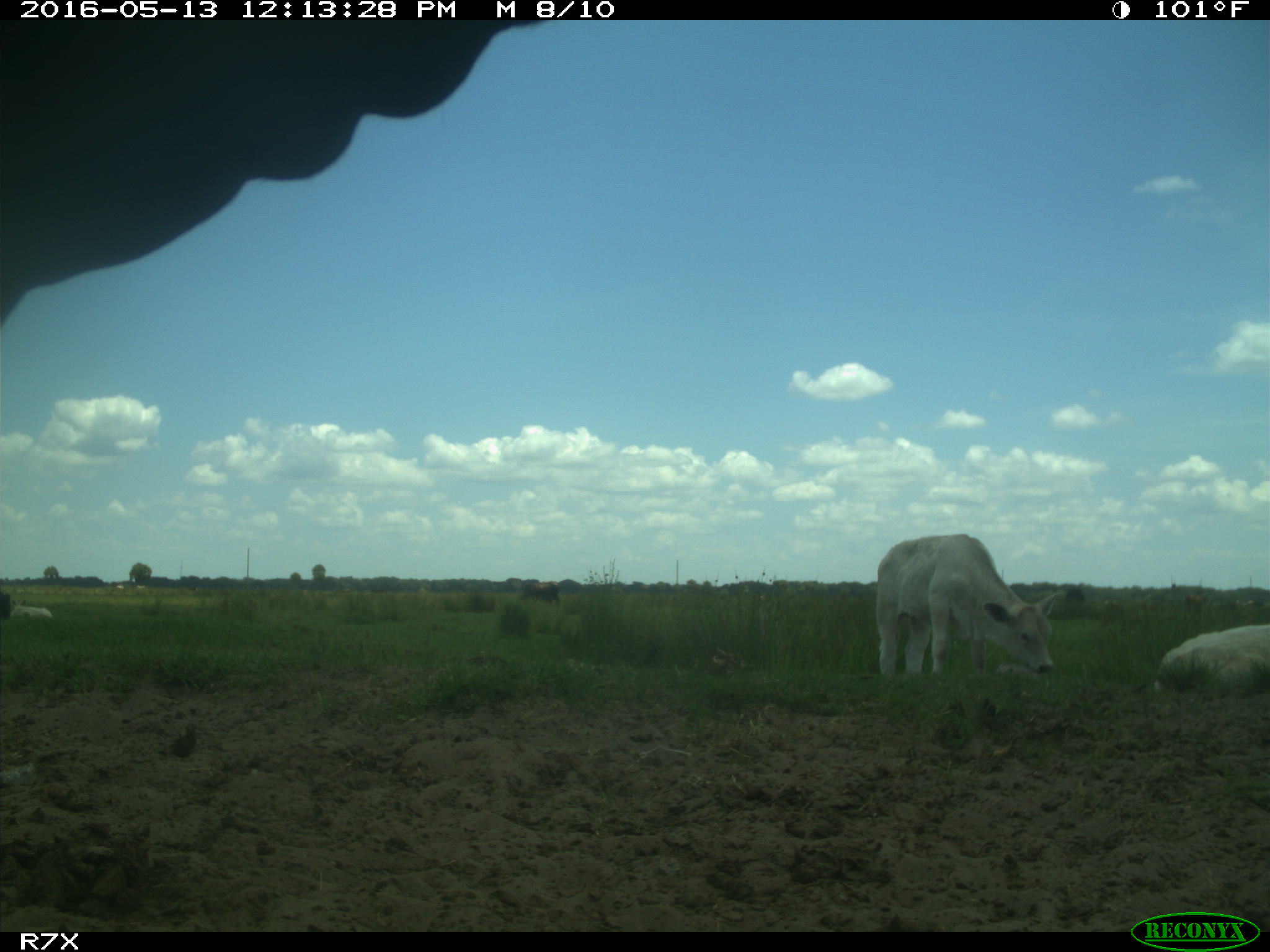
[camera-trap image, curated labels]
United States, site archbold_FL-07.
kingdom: Animalia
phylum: Chordata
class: Mammalia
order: Artiodactyla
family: Bovidae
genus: Bos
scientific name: Bos taurus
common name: domestic cow